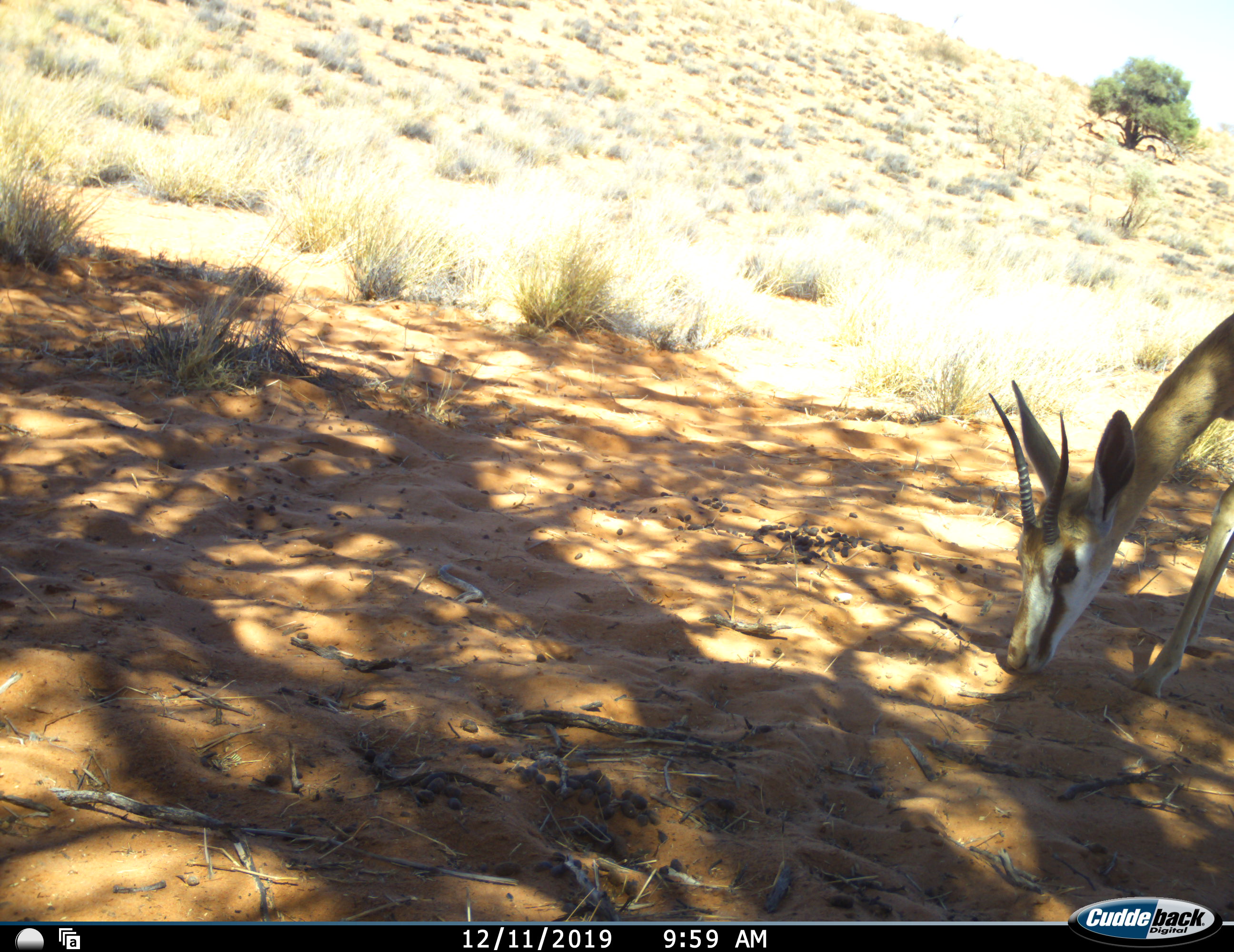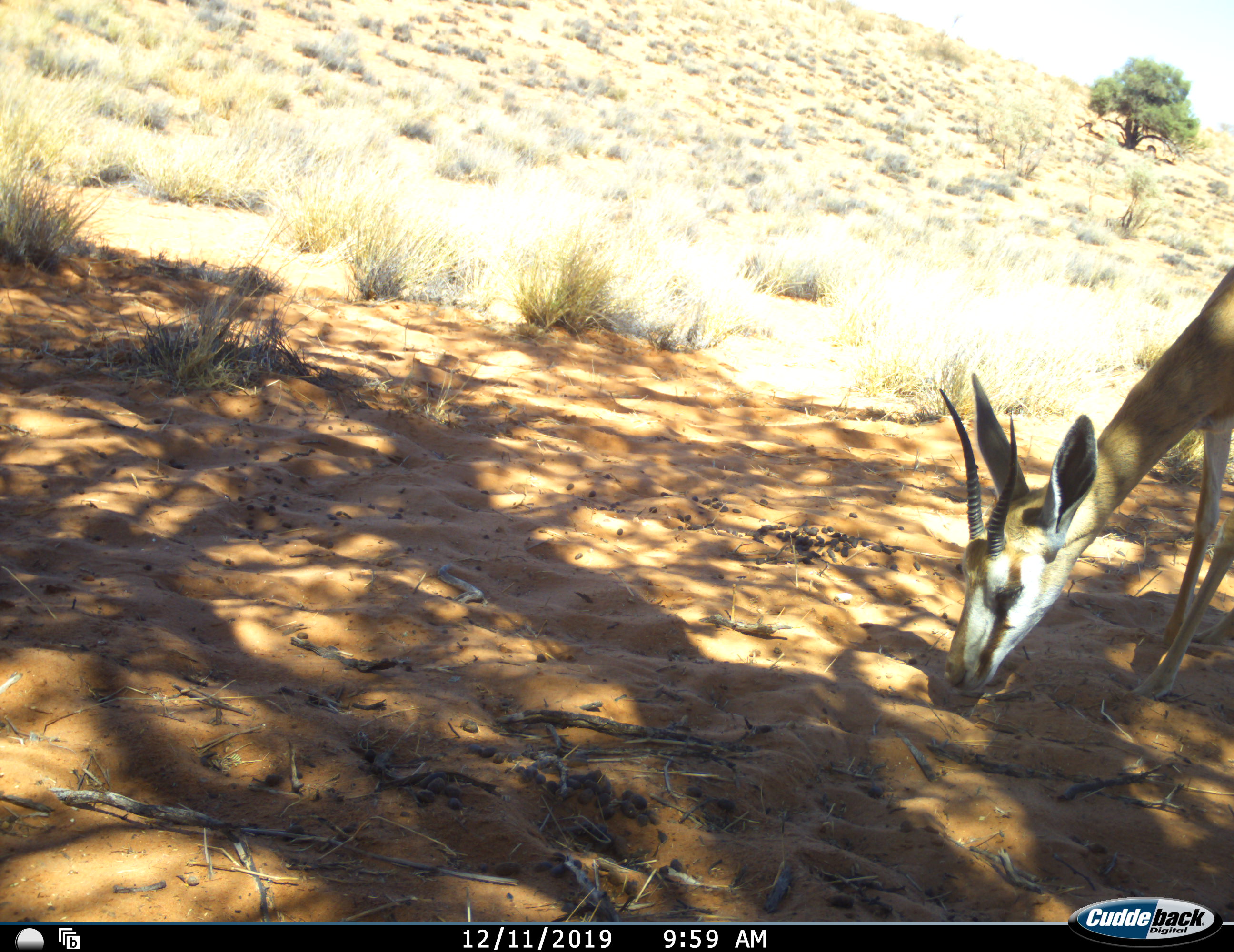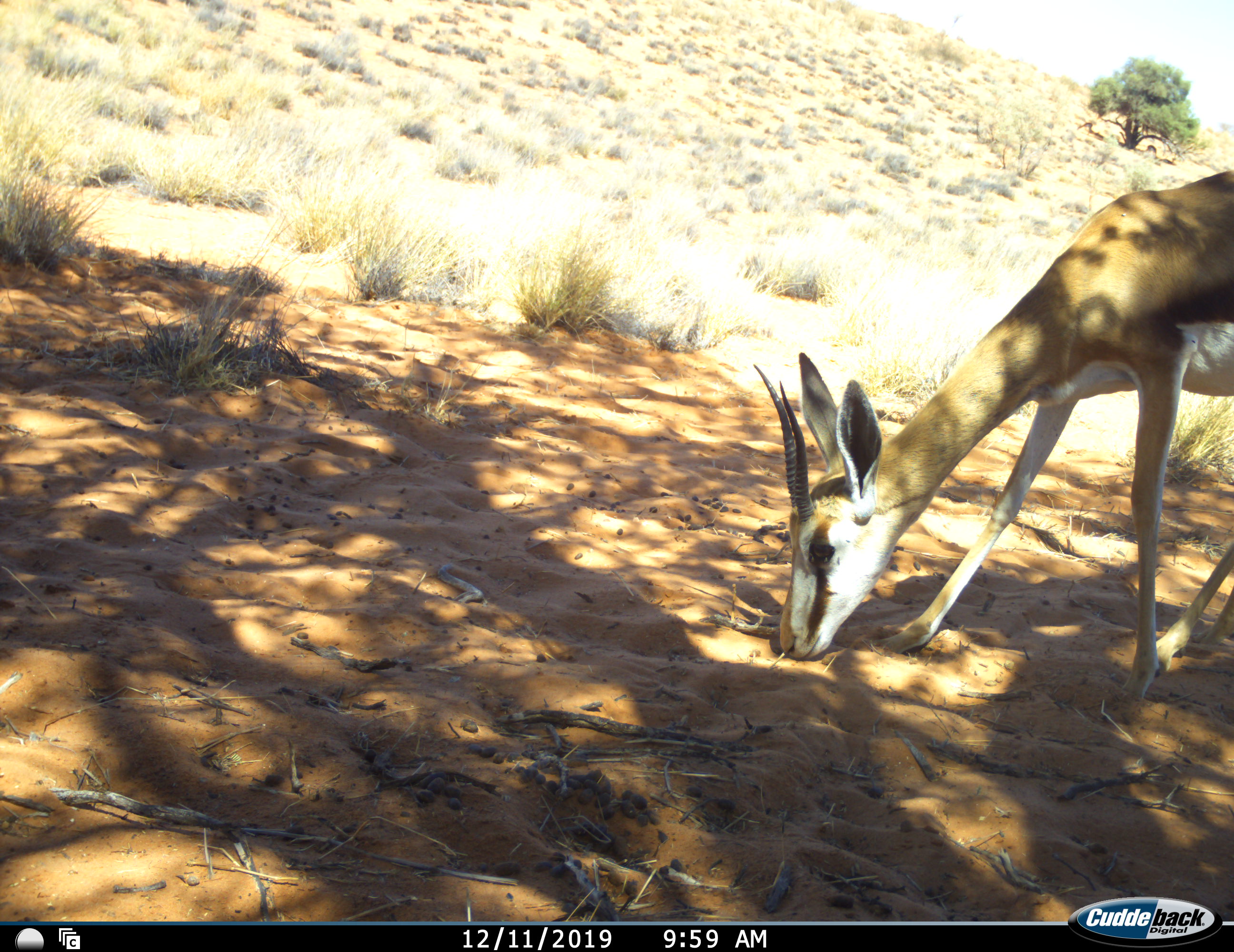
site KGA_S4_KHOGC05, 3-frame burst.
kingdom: Animalia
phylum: Chordata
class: Mammalia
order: Artiodactyla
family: Bovidae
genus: Antidorcas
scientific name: Antidorcas marsupialis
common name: springbok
Springbok (Antidorcas marsupialis), count 1. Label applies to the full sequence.